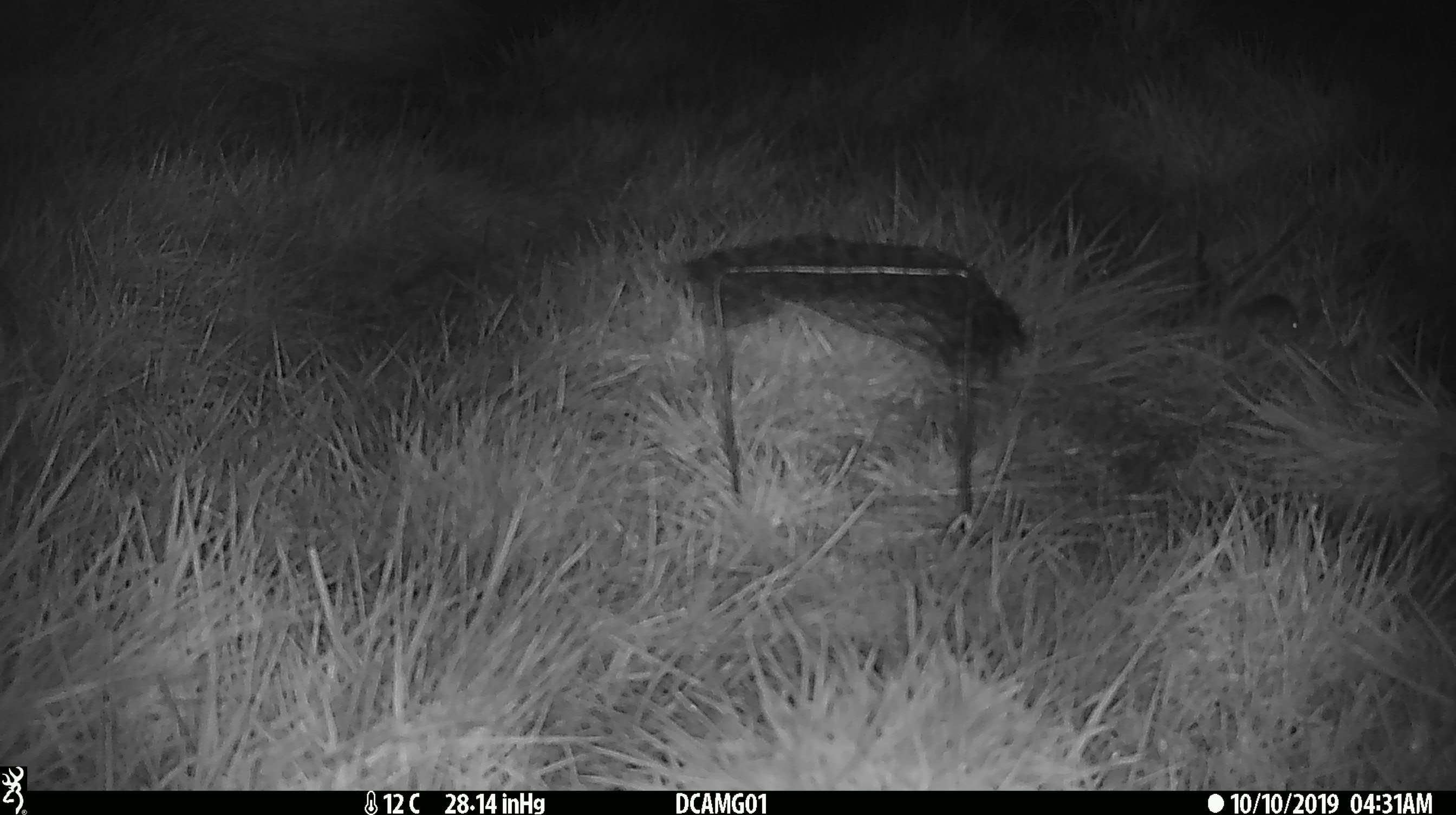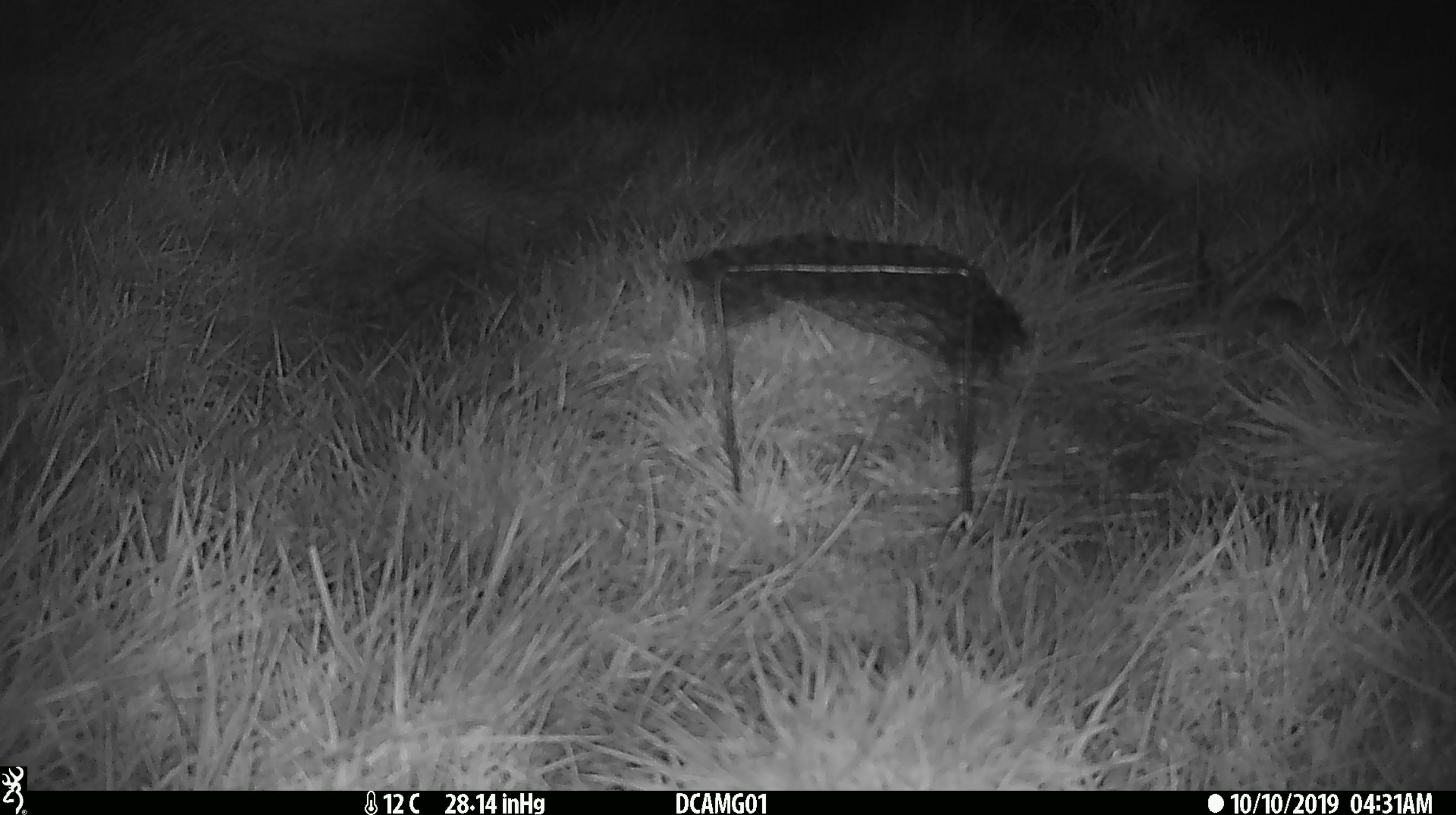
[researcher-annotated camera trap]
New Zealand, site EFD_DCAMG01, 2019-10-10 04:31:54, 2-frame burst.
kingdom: Animalia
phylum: Chordata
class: Mammalia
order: Rodentia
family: Muridae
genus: Mus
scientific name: Mus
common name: mouse